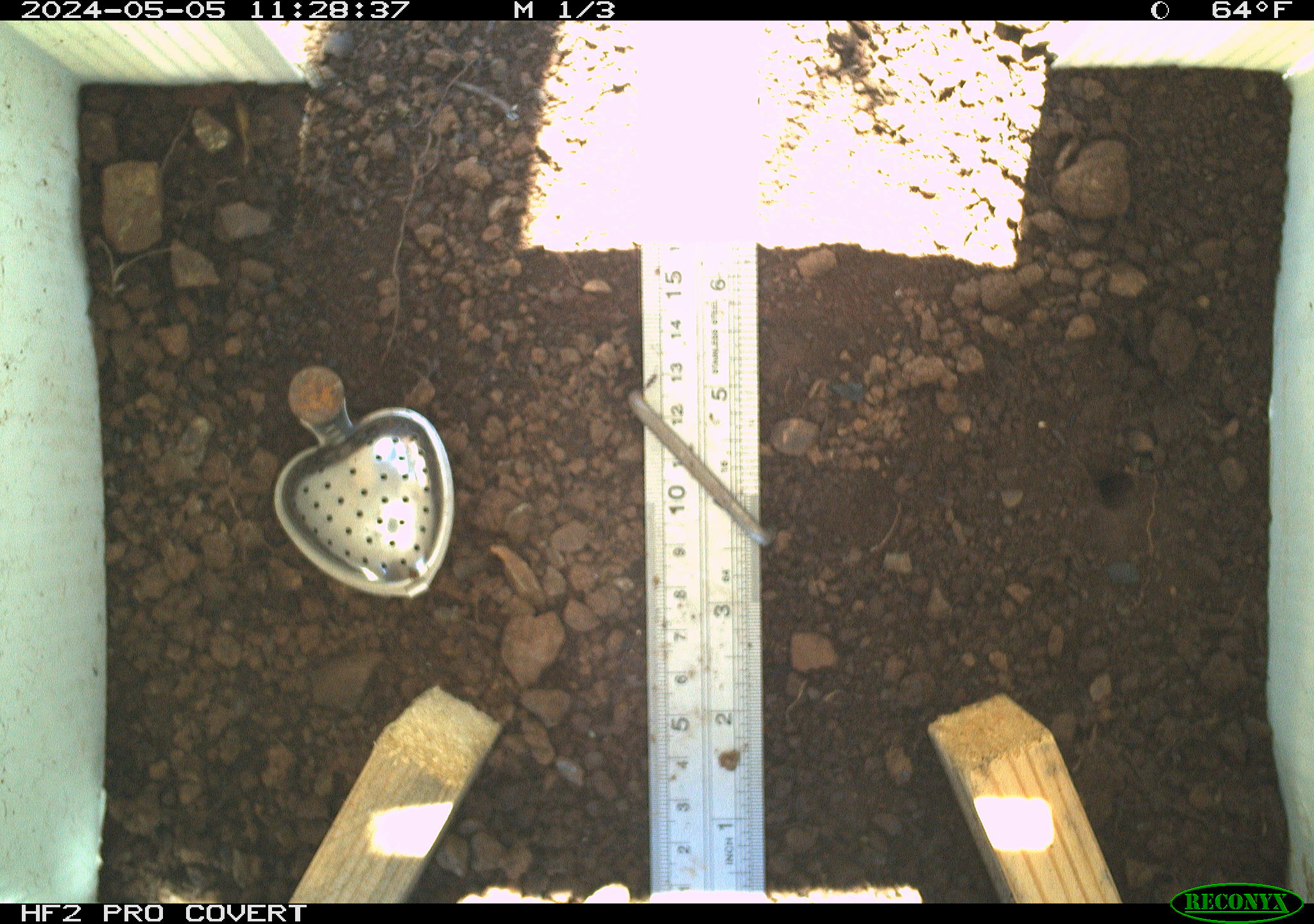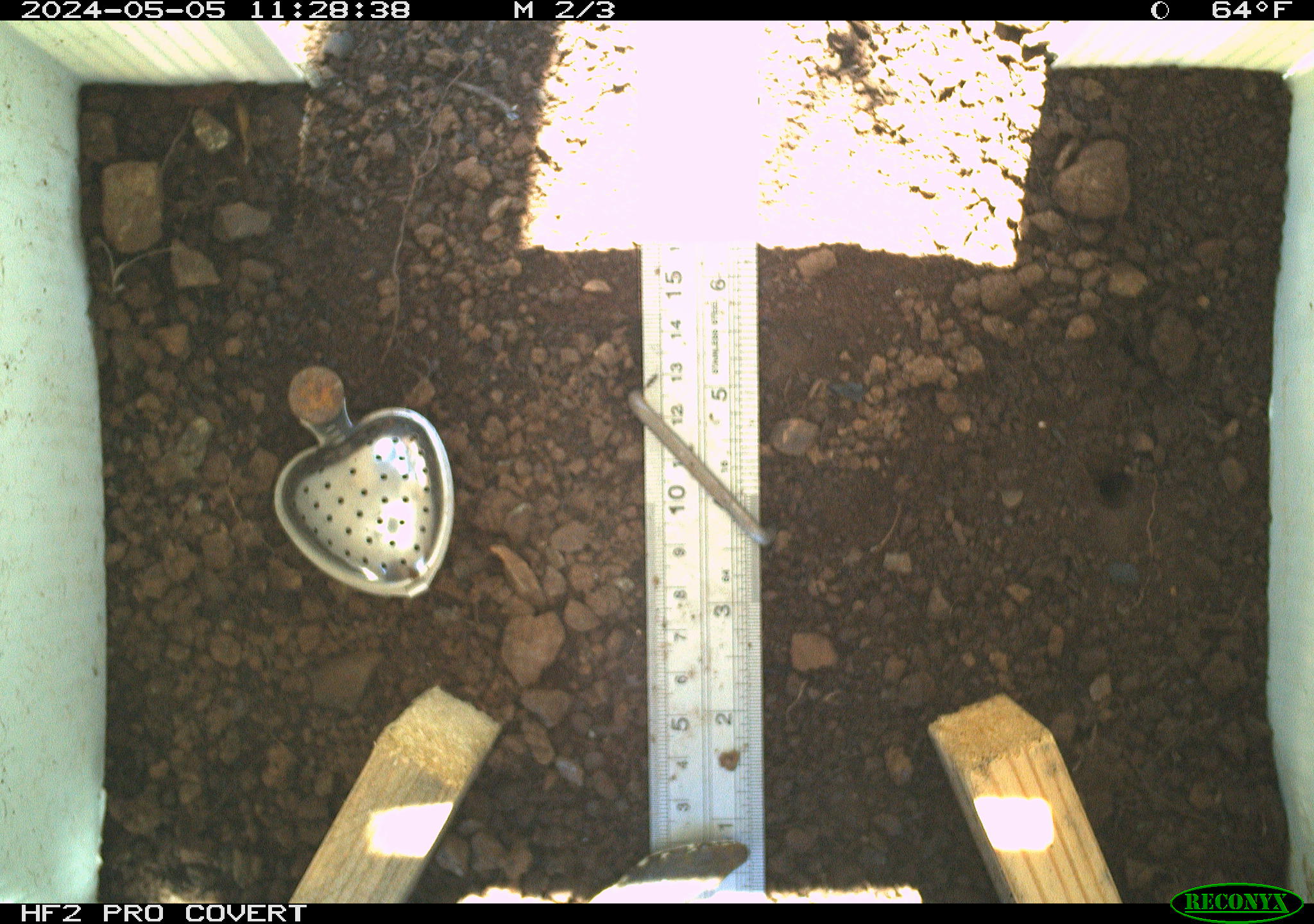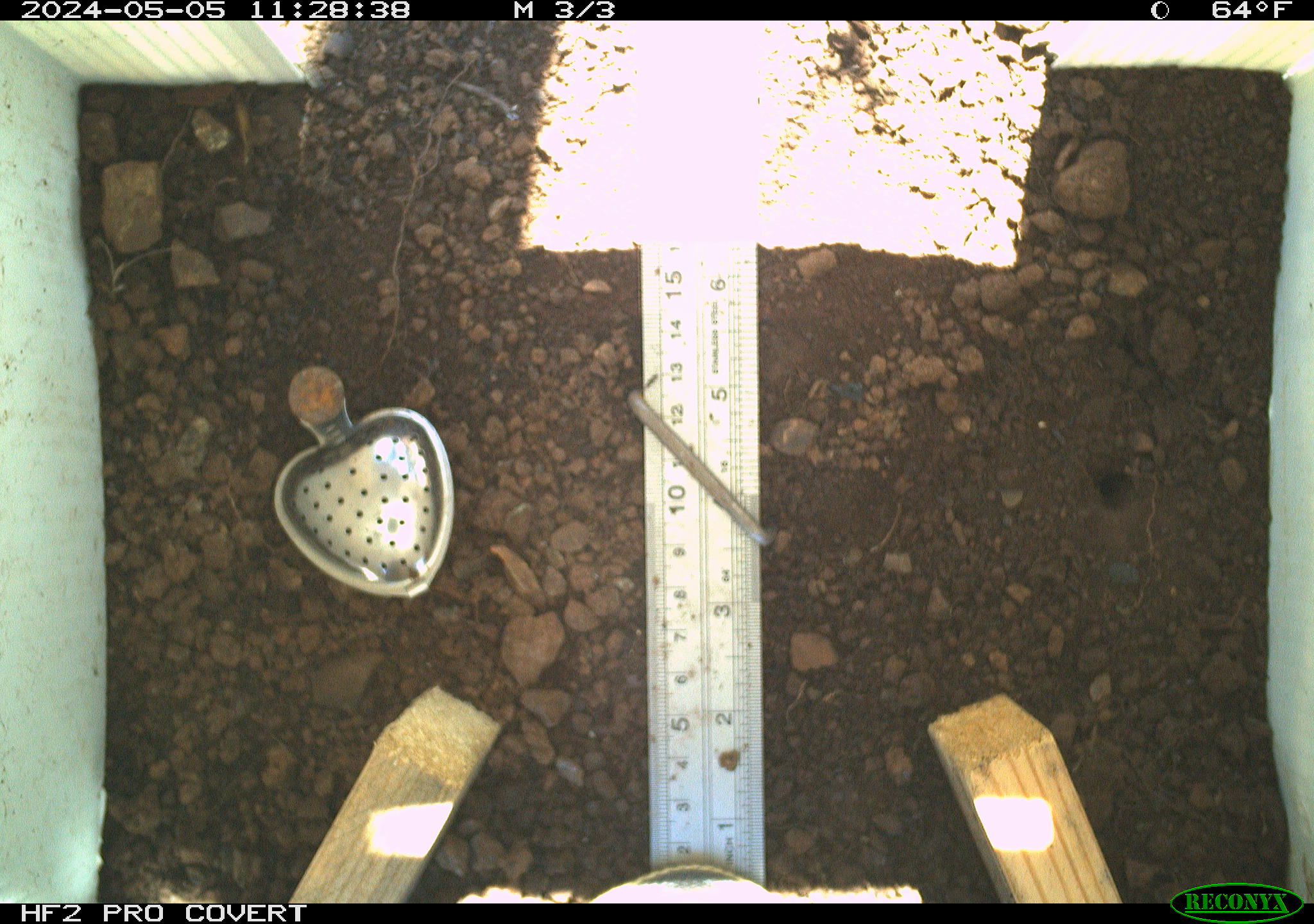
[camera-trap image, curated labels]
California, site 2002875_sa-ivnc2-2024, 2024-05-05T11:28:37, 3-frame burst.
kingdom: Animalia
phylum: Chordata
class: Reptilia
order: Squamata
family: Colubridae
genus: Masticophis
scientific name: Masticophis lateralis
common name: striped racer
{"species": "striped racer (Masticophis lateralis)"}